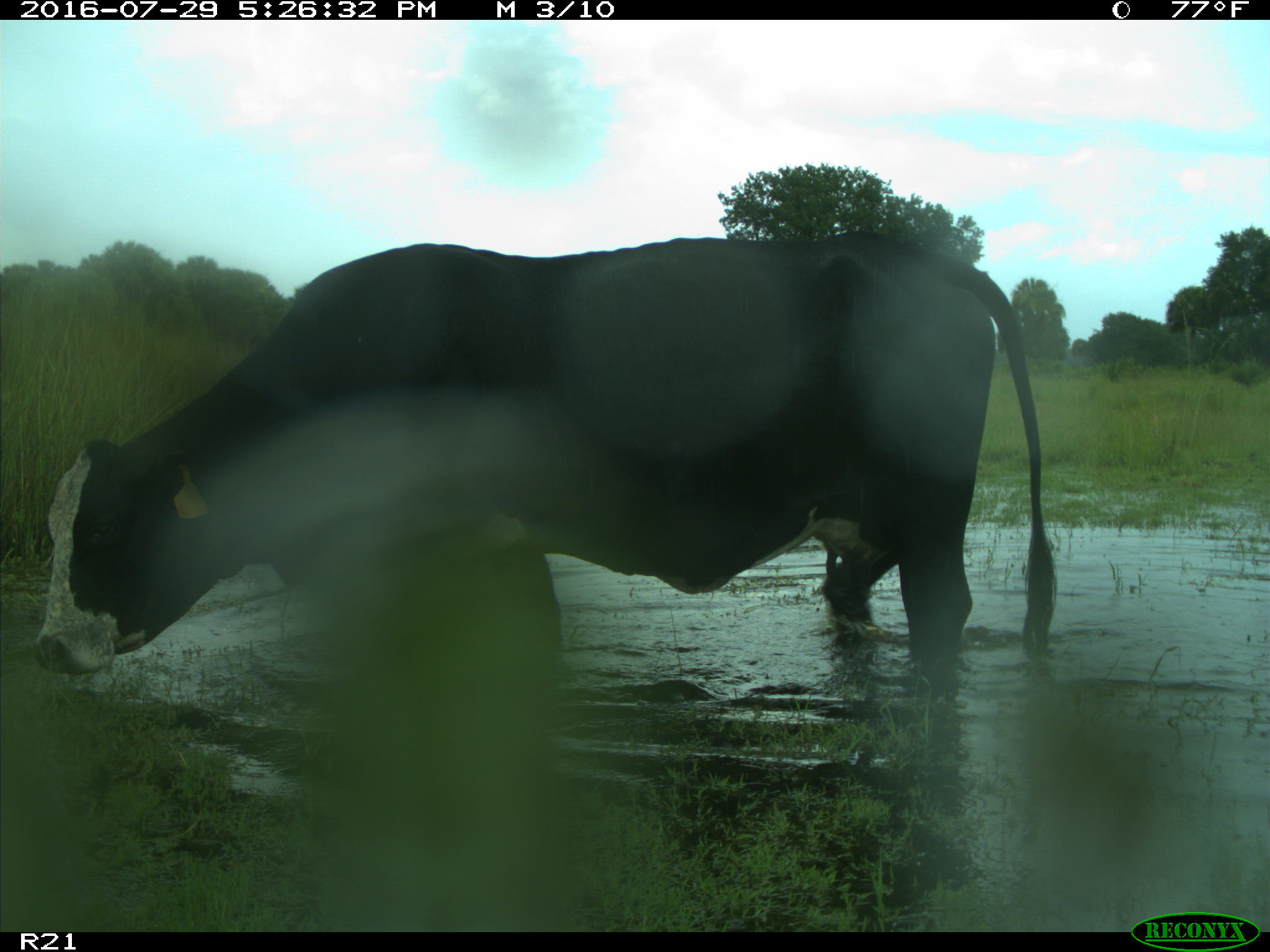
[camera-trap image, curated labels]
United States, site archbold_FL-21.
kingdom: Animalia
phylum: Chordata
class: Mammalia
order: Artiodactyla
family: Bovidae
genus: Bos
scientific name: Bos taurus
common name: domestic cow